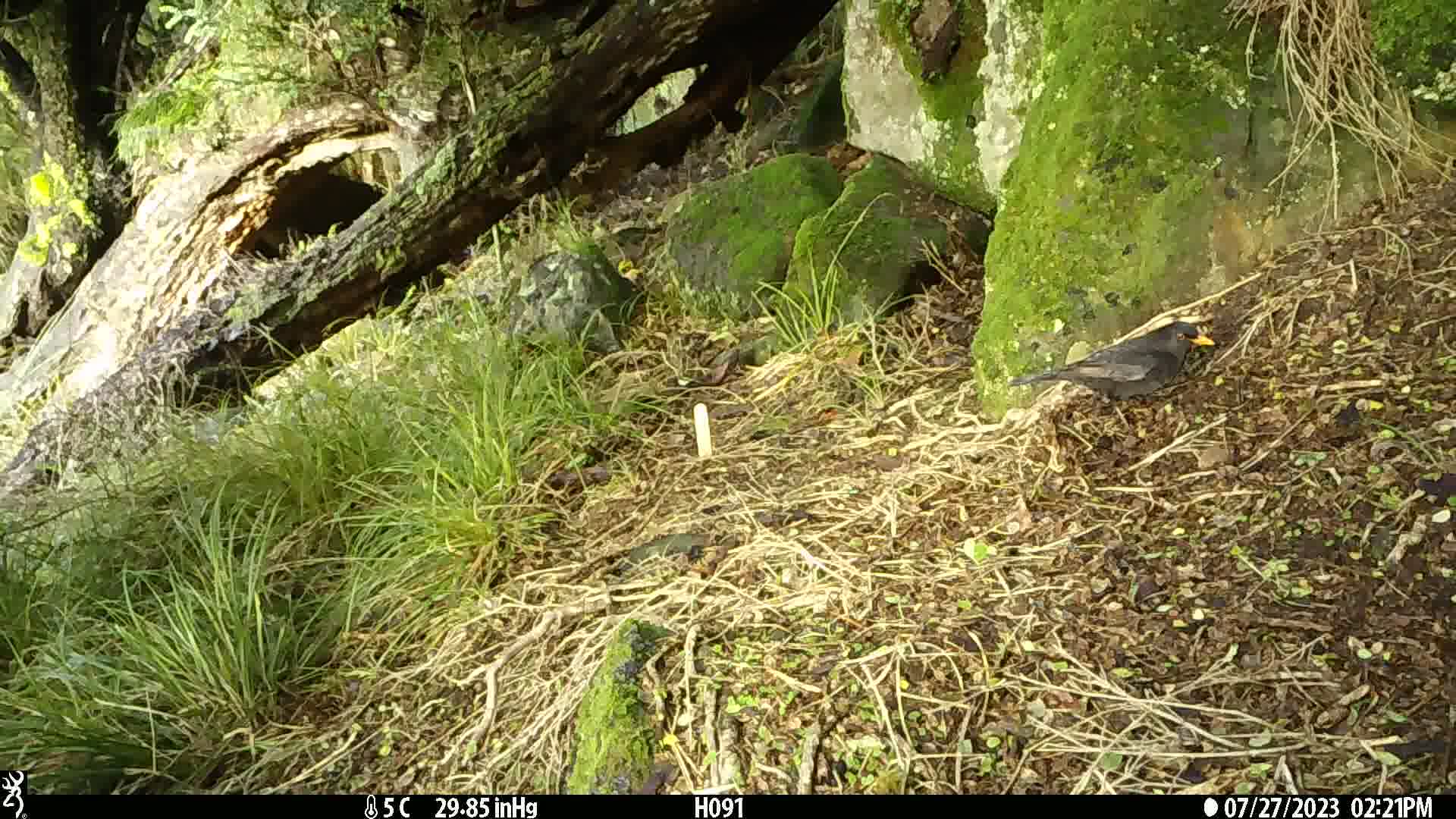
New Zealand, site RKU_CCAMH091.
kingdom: Animalia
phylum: Chordata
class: Aves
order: Passeriformes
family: Turdidae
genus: Turdus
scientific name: Turdus merula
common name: eurasian blackbird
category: blackbird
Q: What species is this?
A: Blackbird (eurasian blackbird) (Turdus merula).